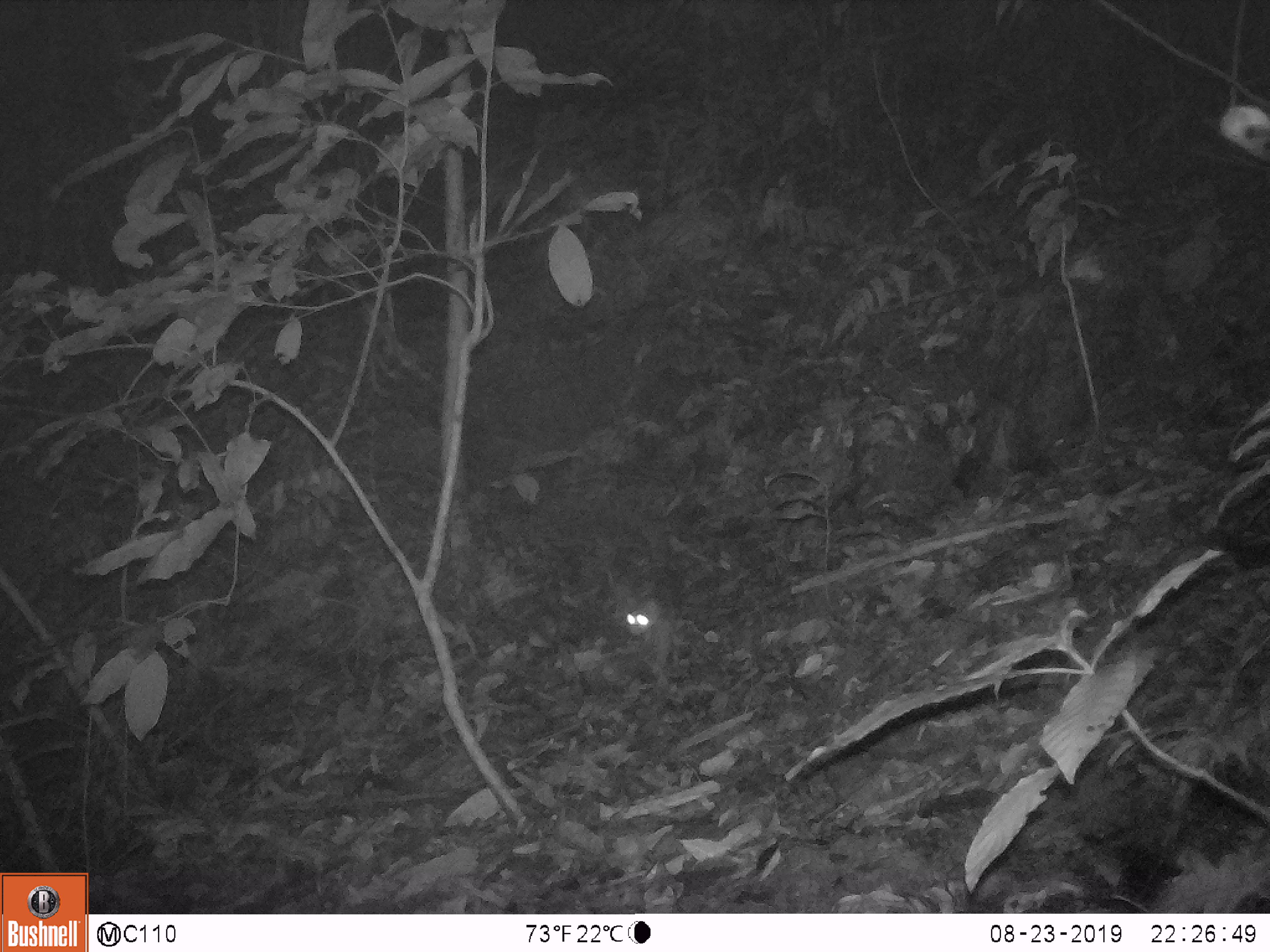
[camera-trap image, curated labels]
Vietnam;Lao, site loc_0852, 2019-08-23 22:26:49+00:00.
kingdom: Animalia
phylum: Chordata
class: Mammalia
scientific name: Mammalia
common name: mammal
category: unidentified small mammal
Unidentified small mammal (mammal) (Mammalia). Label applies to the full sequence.